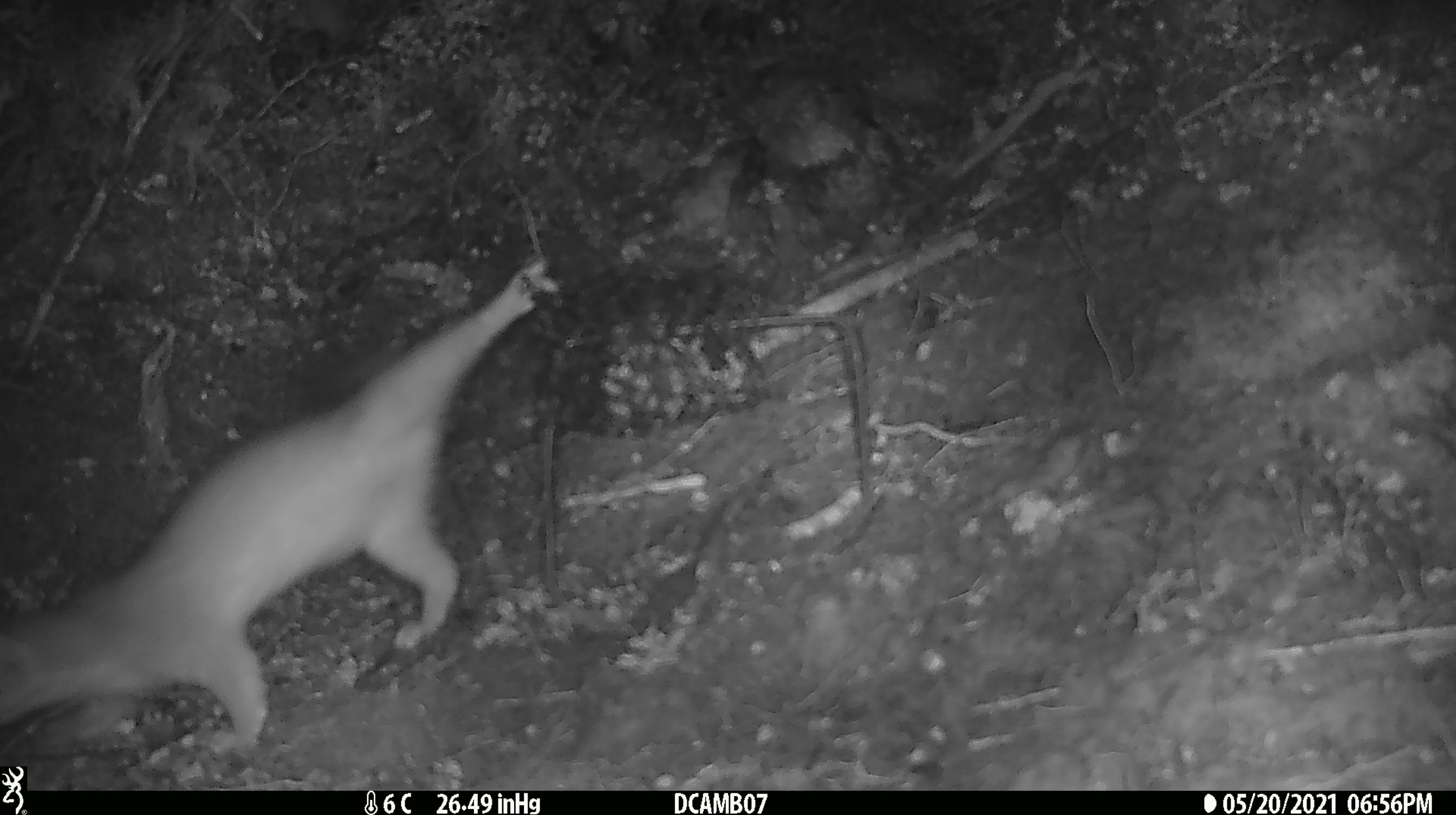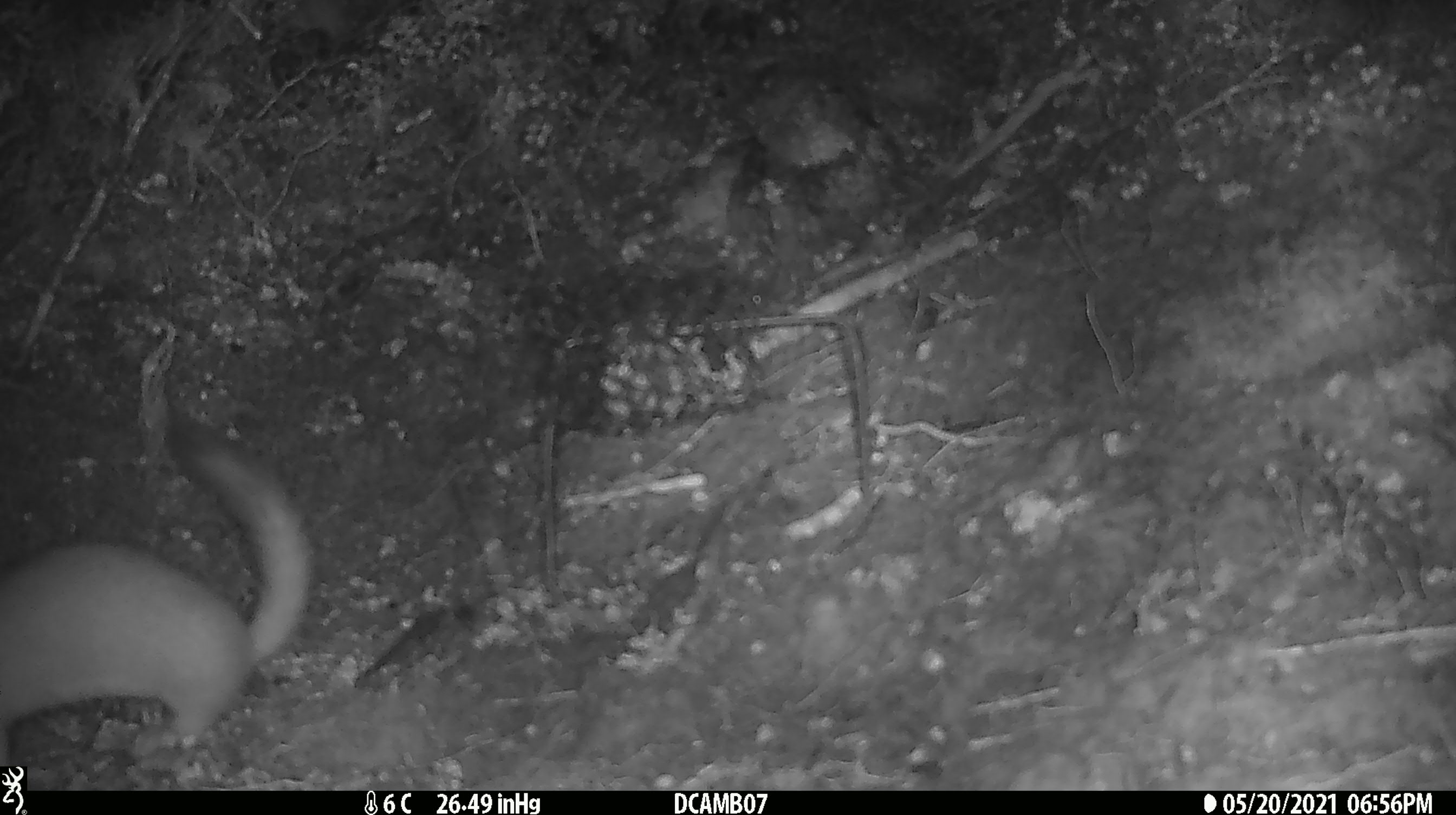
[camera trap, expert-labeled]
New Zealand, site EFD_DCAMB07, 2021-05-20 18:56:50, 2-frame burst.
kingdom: Animalia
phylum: Chordata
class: Mammalia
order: Carnivora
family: Mustelidae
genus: Mustela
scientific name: Mustela erminea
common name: stoat